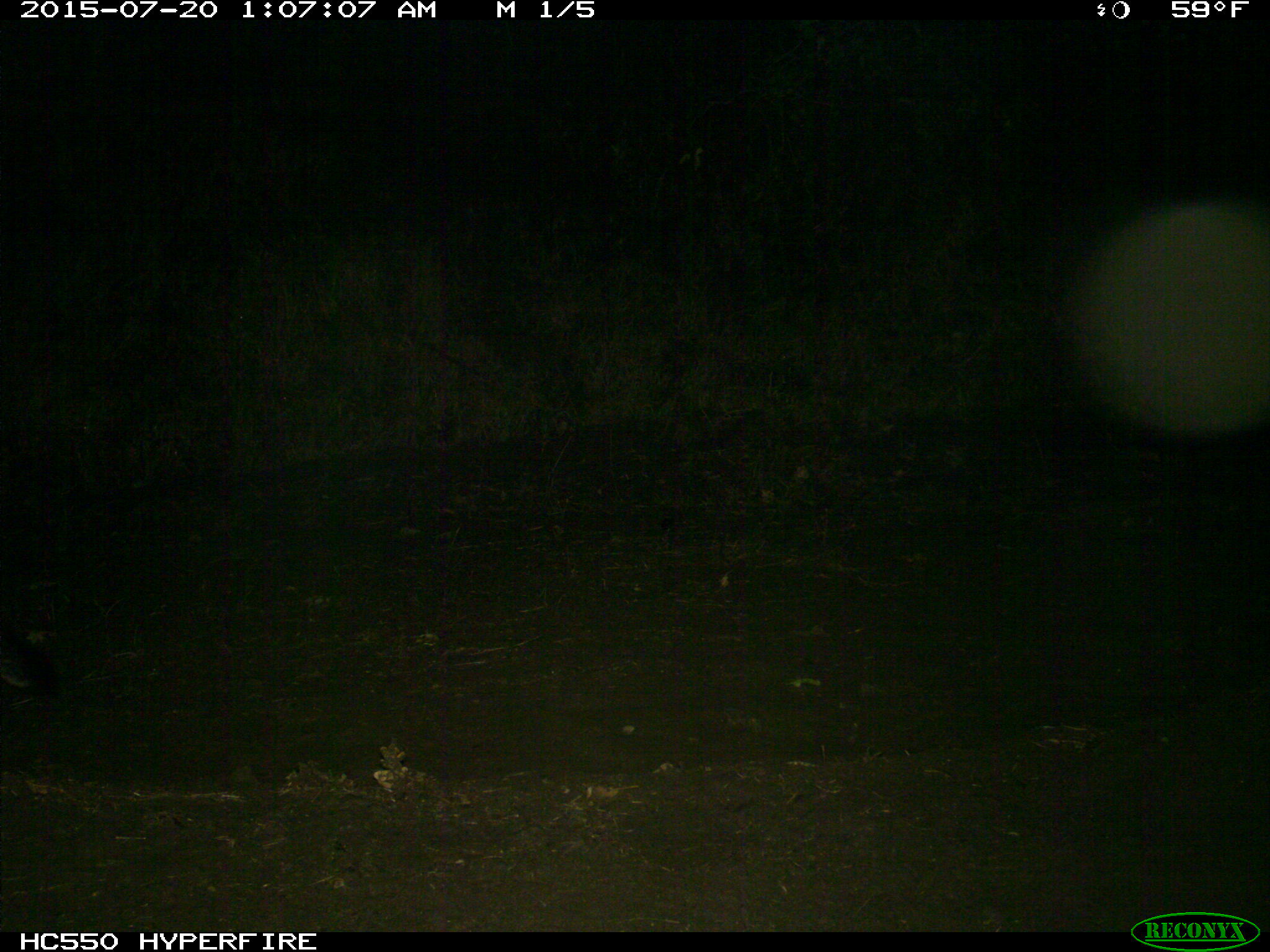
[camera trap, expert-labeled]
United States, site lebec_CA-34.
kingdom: Animalia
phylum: Chordata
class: Mammalia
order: Carnivora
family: Canidae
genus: Urocyon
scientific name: Urocyon cinereoargenteus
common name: gray fox